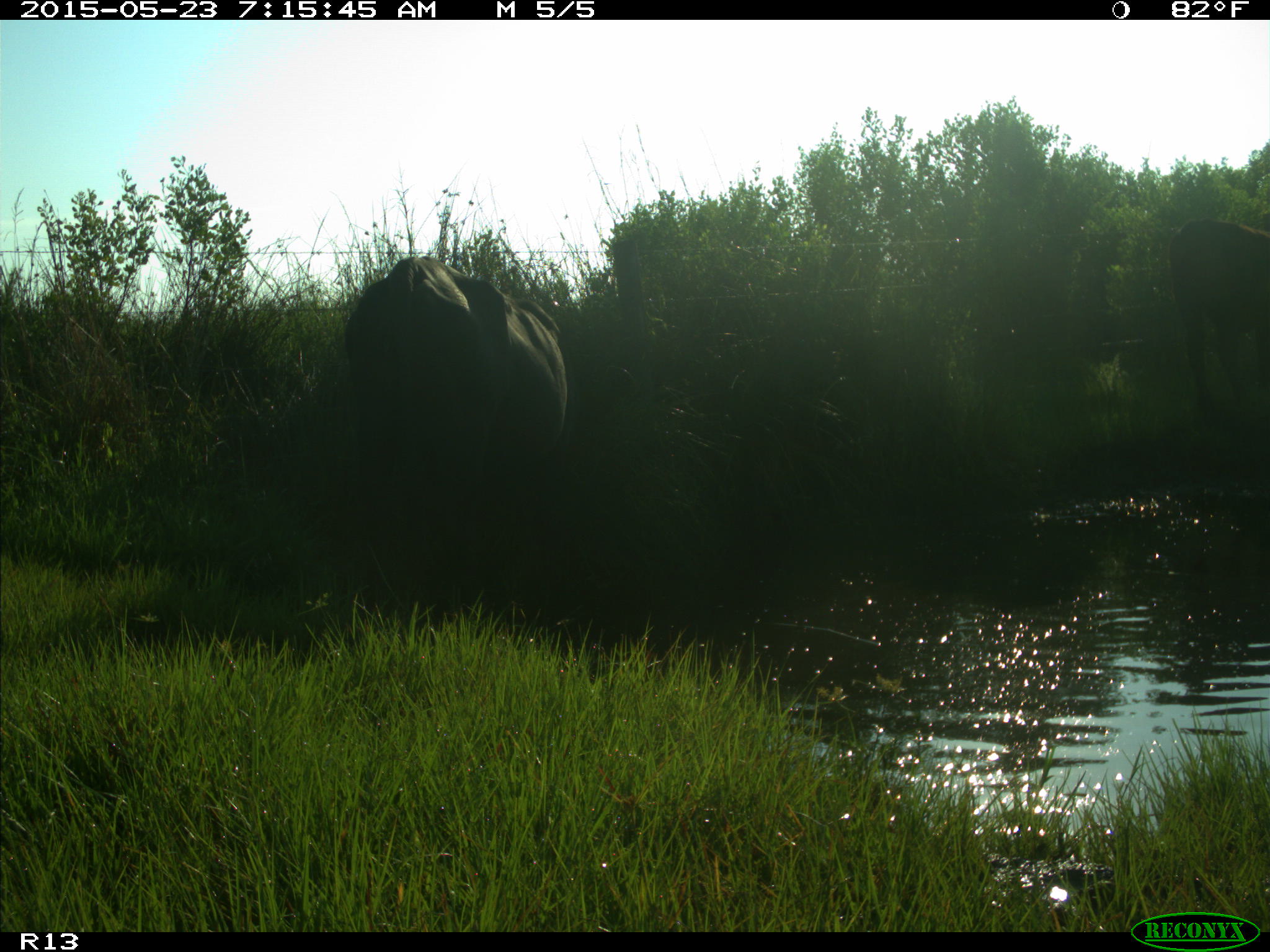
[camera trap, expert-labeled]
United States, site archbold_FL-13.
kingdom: Animalia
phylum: Chordata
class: Mammalia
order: Artiodactyla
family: Bovidae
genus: Bos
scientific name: Bos taurus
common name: domestic cow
Bos taurus (domestic cow).